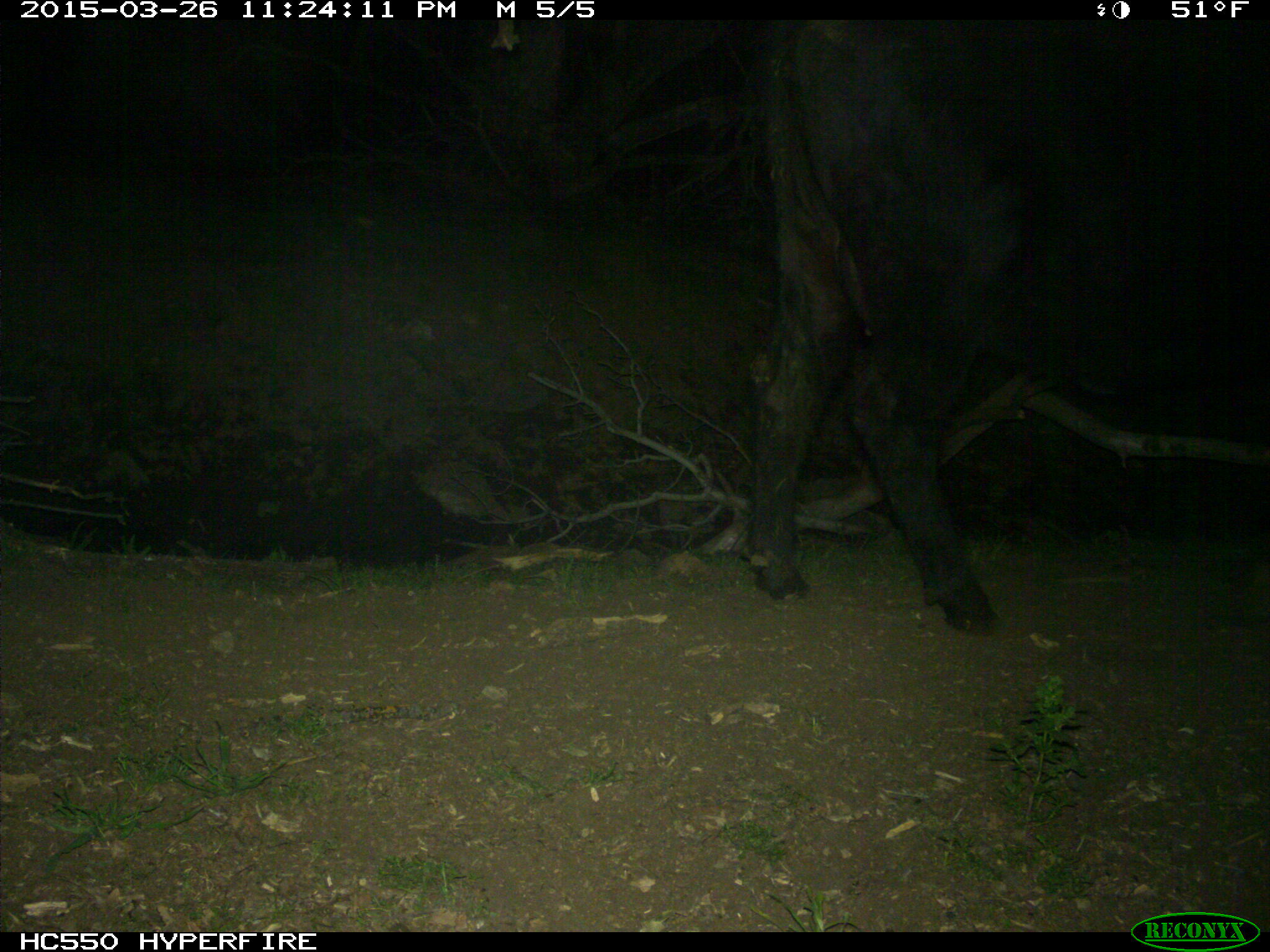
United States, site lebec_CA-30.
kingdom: Animalia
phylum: Chordata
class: Mammalia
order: Artiodactyla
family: Bovidae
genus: Bos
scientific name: Bos taurus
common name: domestic cow